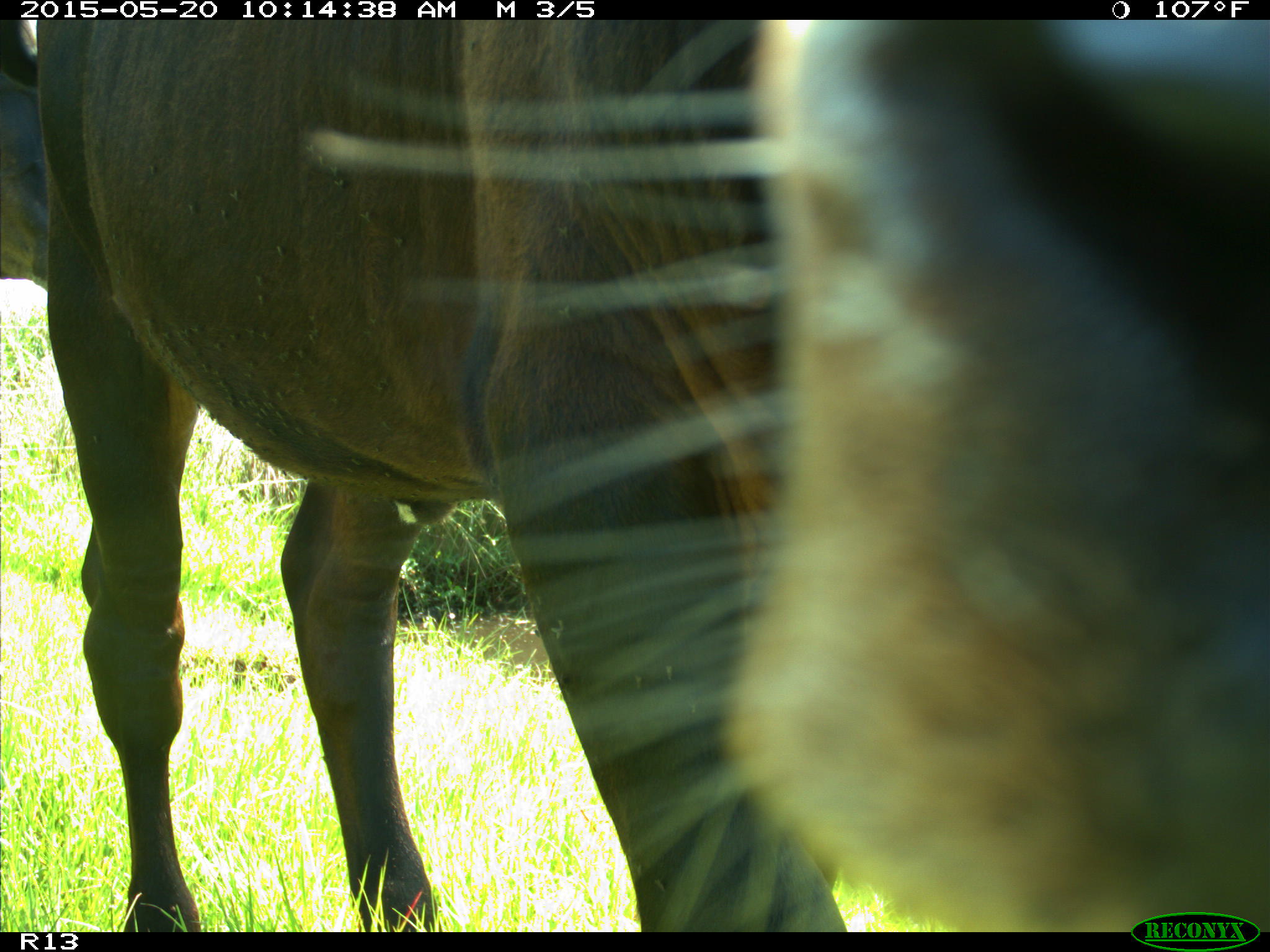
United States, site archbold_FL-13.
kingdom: Animalia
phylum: Chordata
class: Mammalia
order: Artiodactyla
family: Bovidae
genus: Bos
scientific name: Bos taurus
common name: domestic cow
Bos taurus (domestic cow).